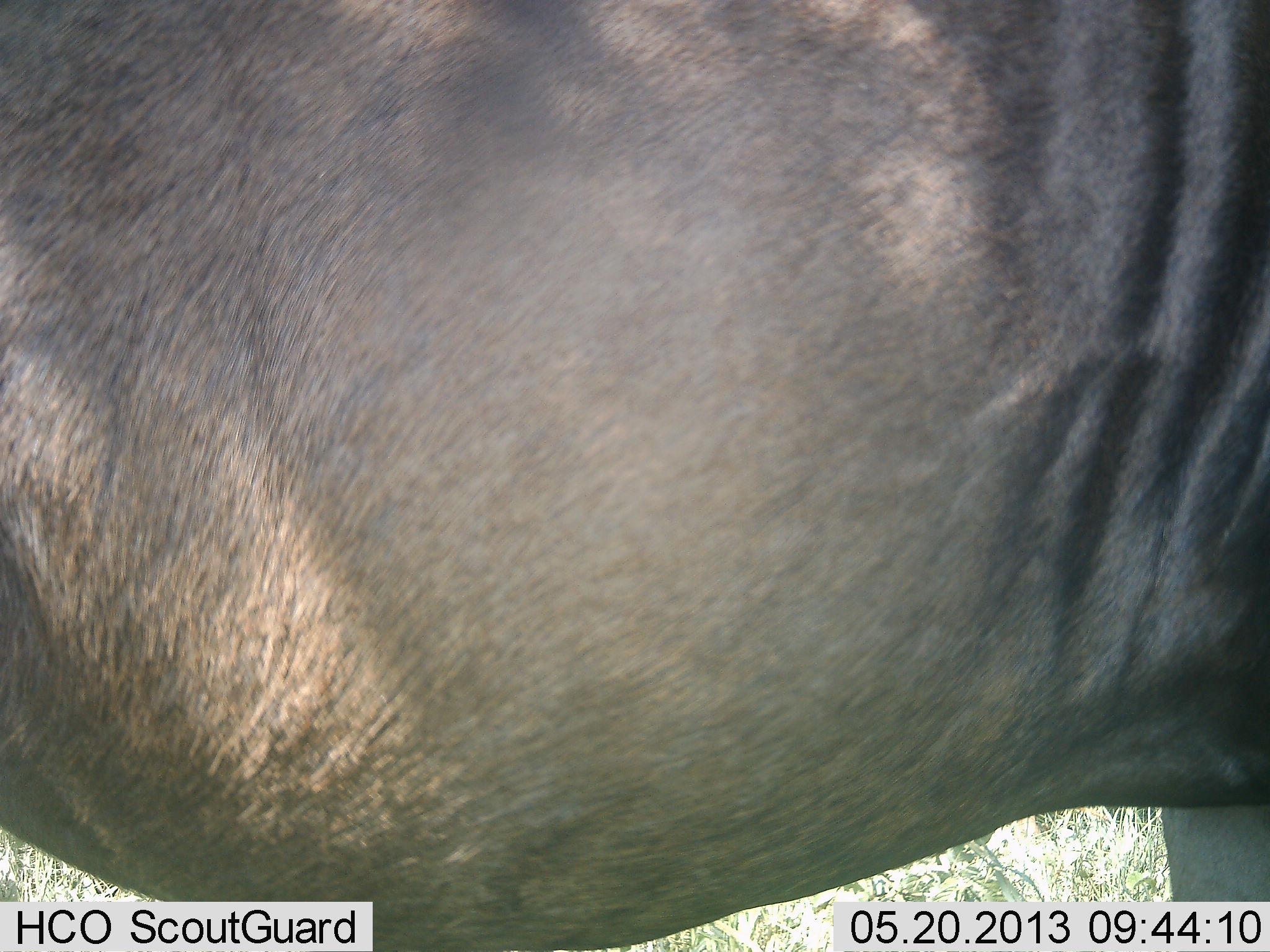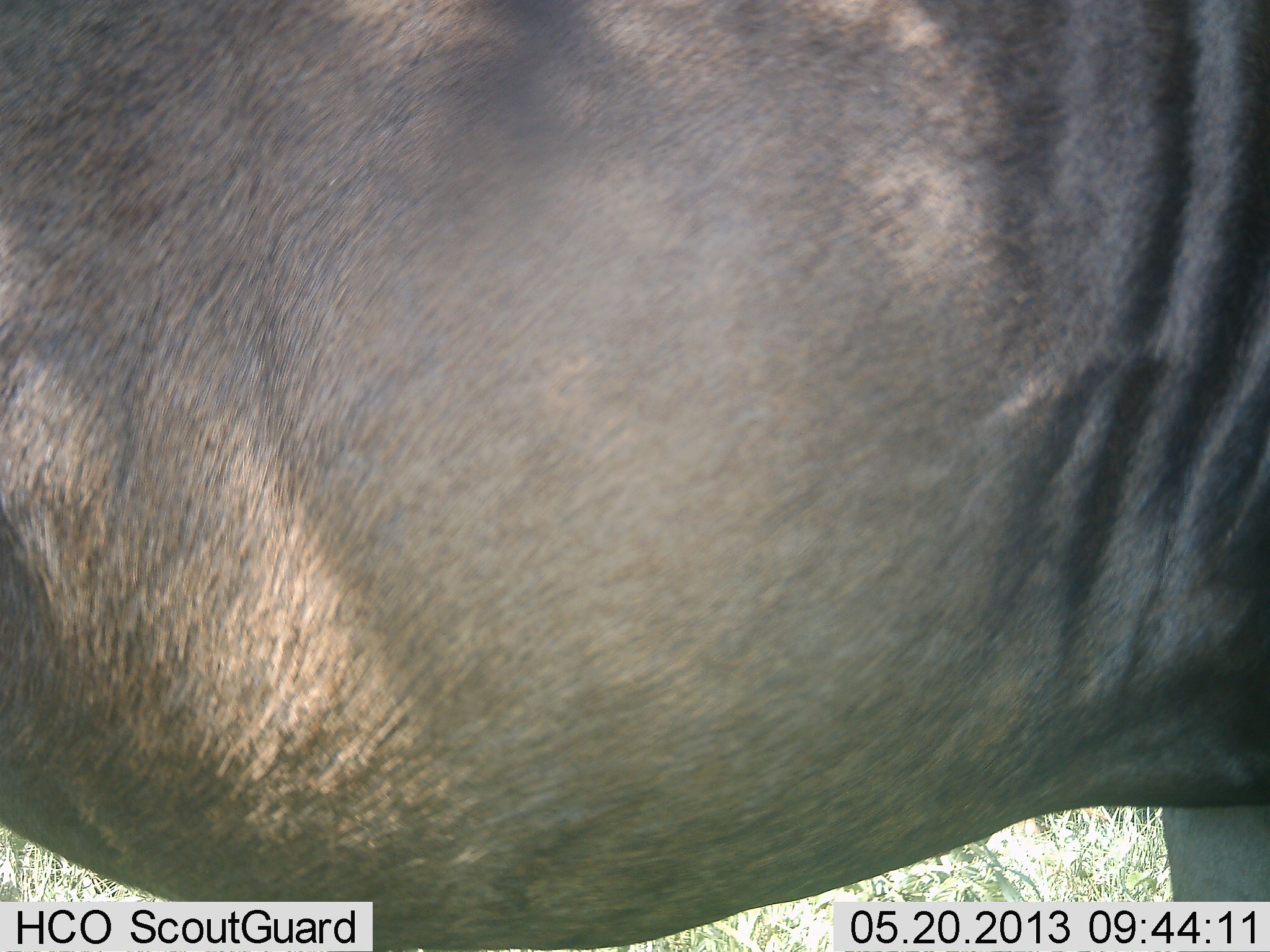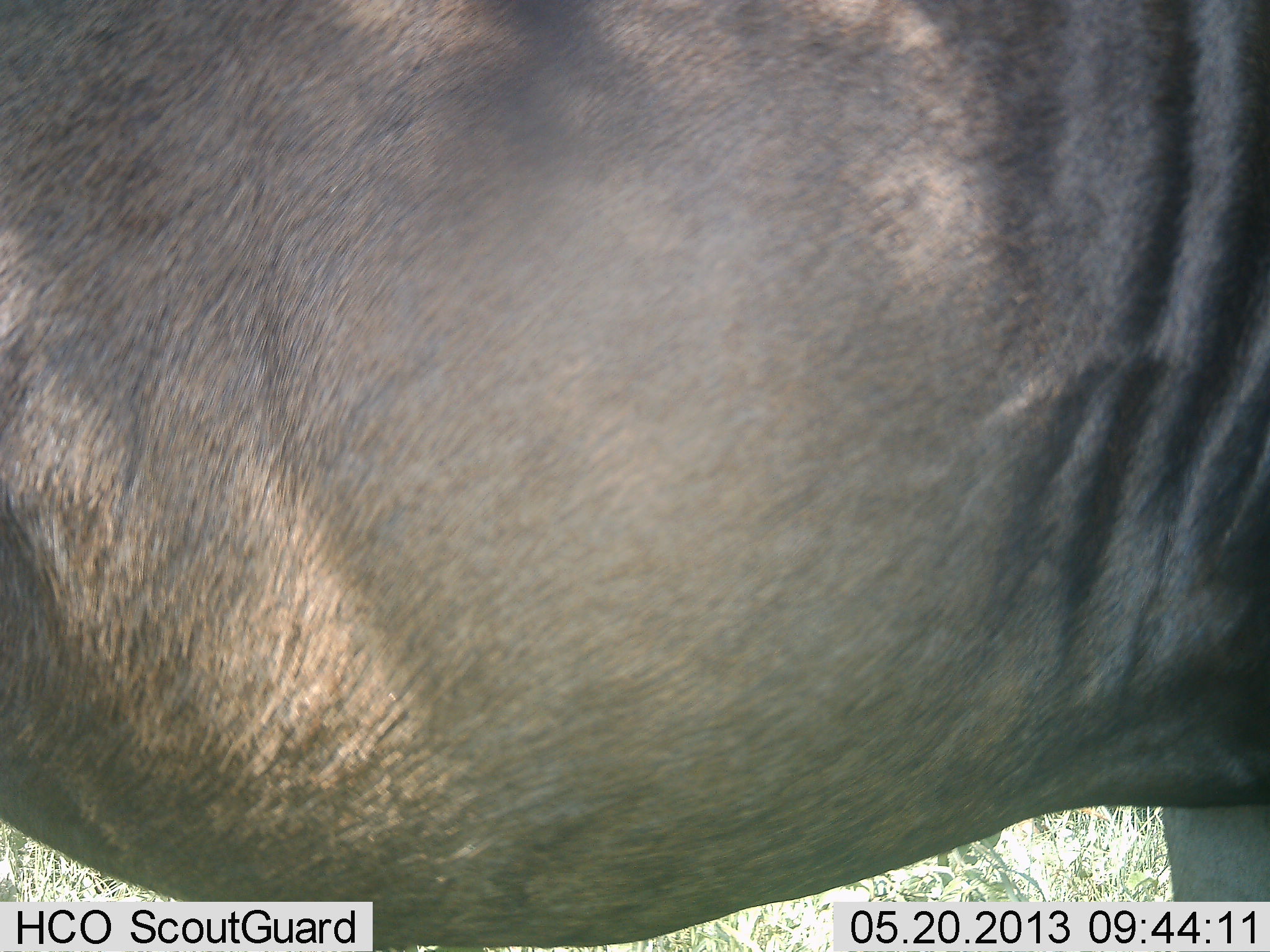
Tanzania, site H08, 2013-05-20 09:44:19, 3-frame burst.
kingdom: Animalia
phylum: Chordata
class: Mammalia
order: Artiodactyla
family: Bovidae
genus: Connochaetes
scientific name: Connochaetes taurinus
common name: blue wildebeest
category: wildebeest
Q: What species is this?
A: Wildebeest (blue wildebeest) (Connochaetes taurinus).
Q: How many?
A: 1.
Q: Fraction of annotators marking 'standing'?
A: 100%.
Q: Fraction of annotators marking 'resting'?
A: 0%.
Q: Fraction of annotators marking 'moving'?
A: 0%.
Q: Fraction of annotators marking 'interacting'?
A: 0%.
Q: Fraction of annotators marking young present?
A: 0%.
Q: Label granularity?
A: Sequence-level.